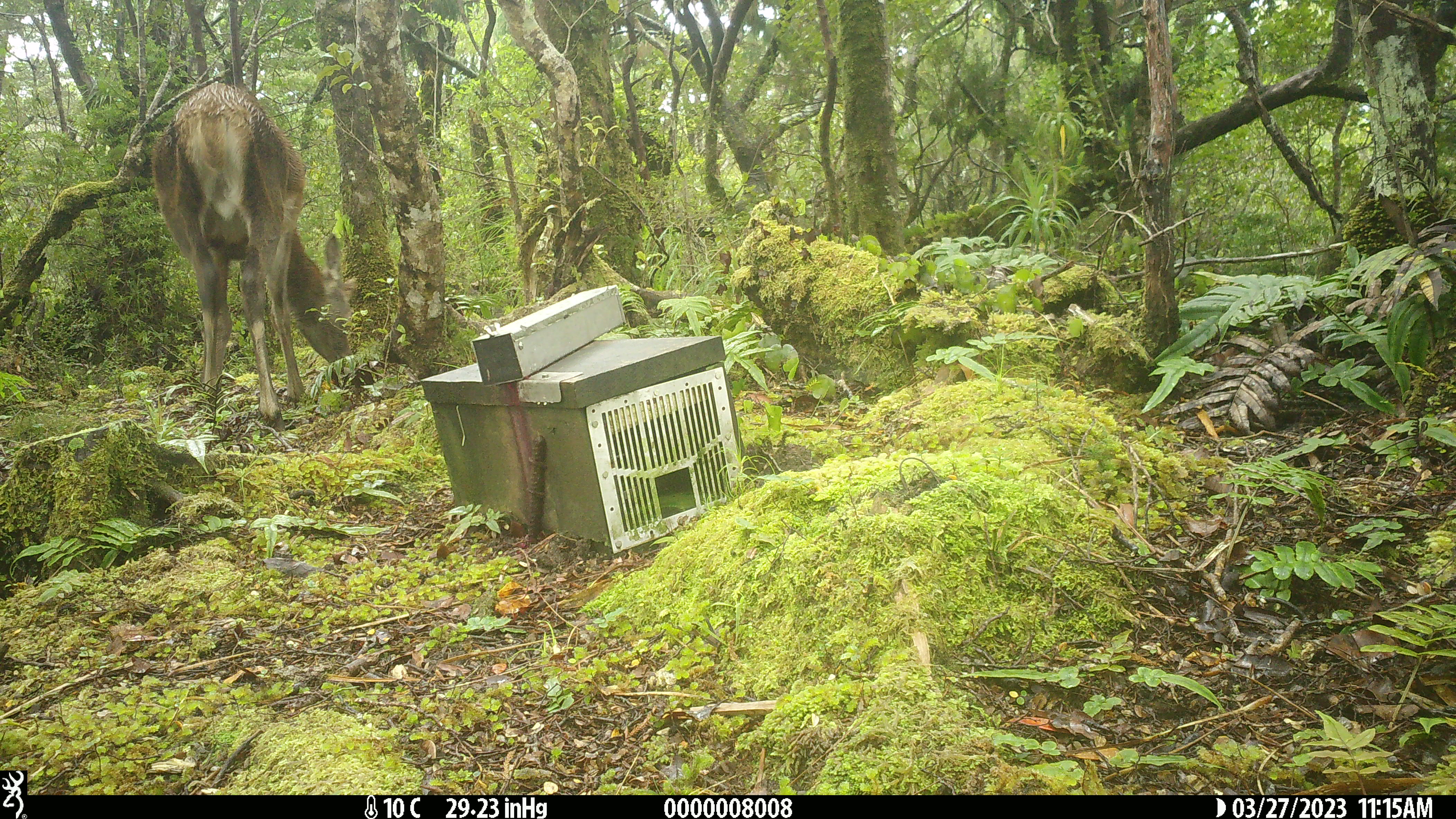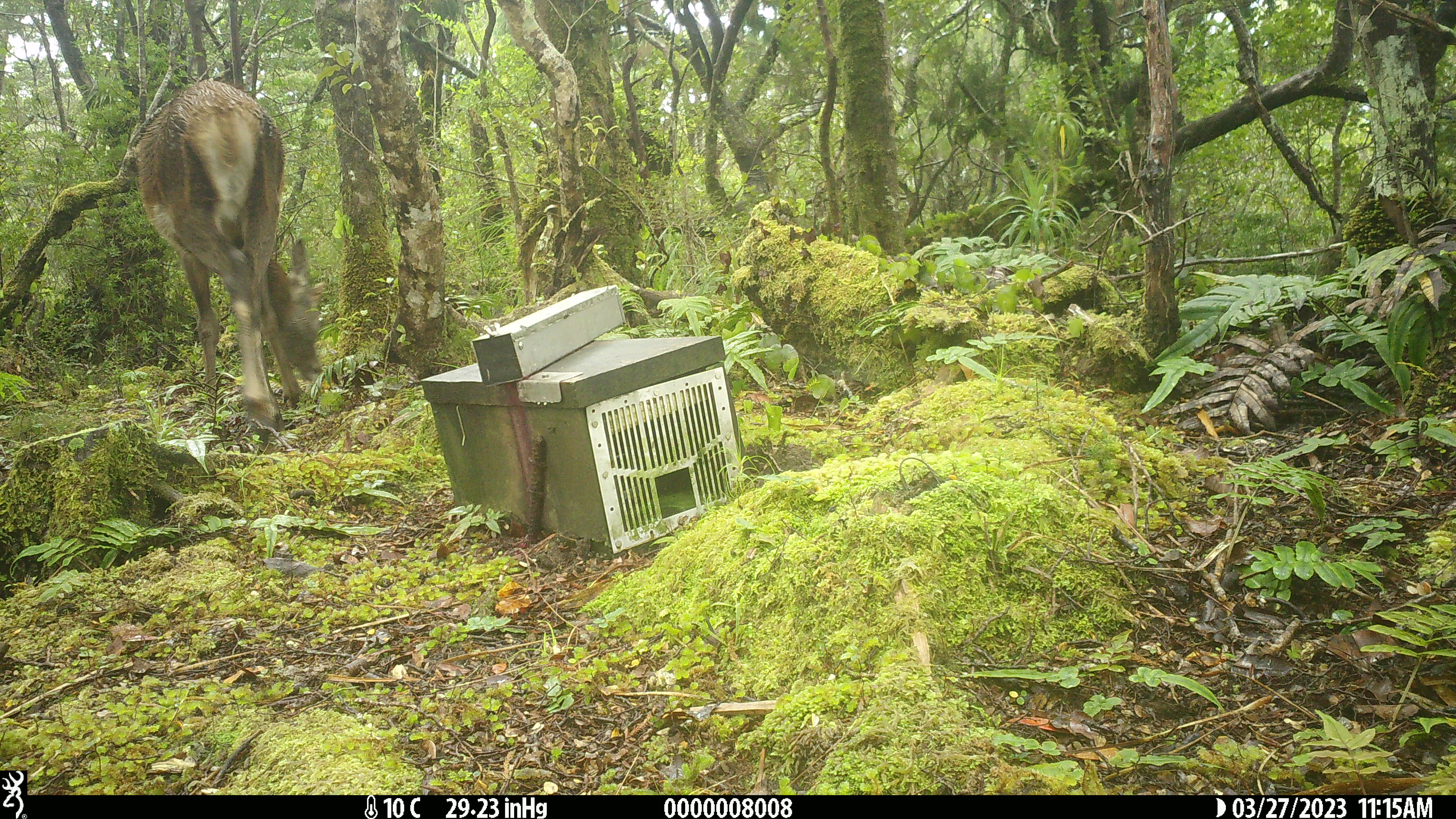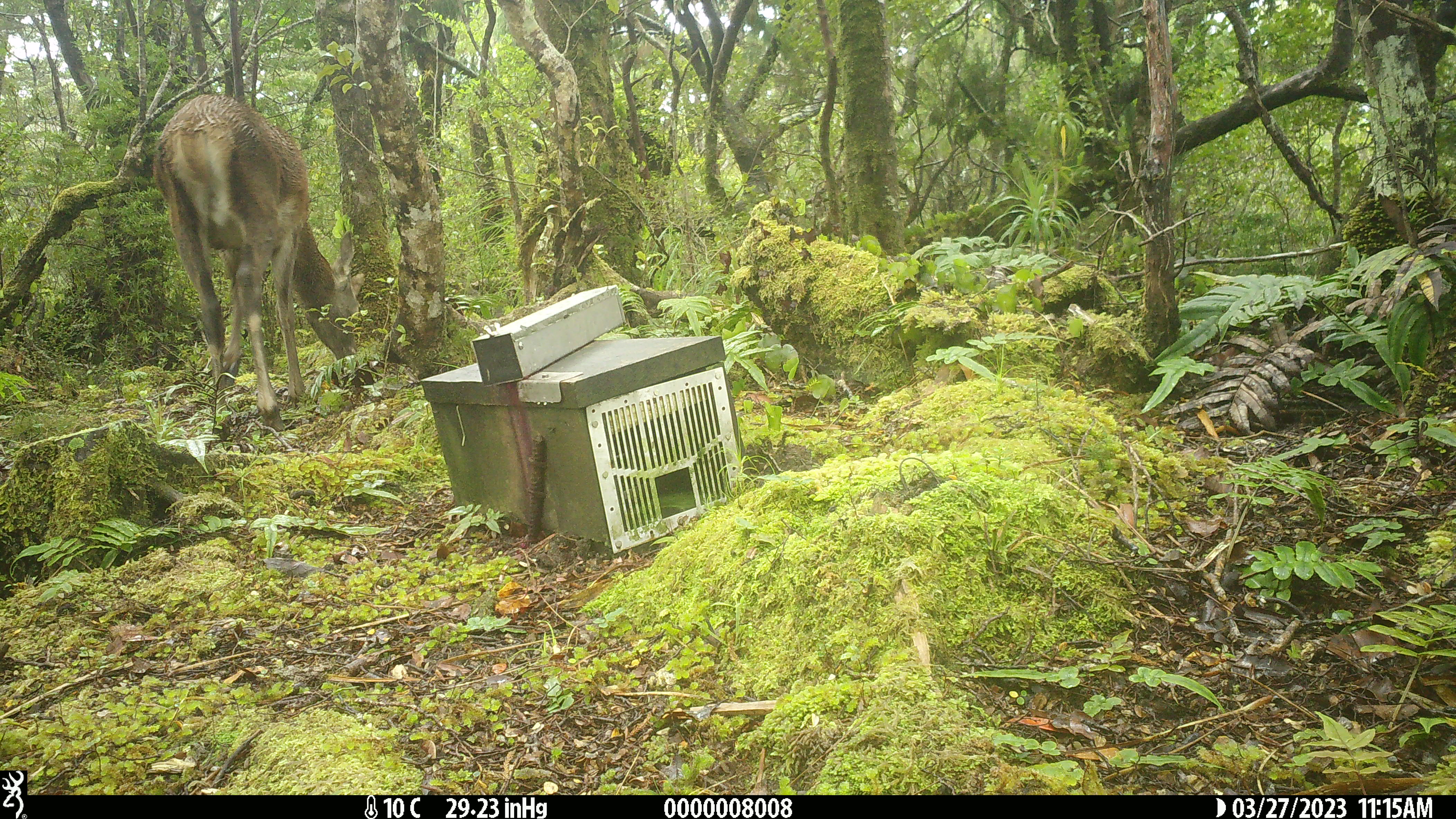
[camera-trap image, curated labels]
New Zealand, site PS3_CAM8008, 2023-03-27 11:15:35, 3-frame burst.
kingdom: Animalia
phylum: Chordata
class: Mammalia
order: Artiodactyla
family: Cervidae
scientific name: Cervidae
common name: deer